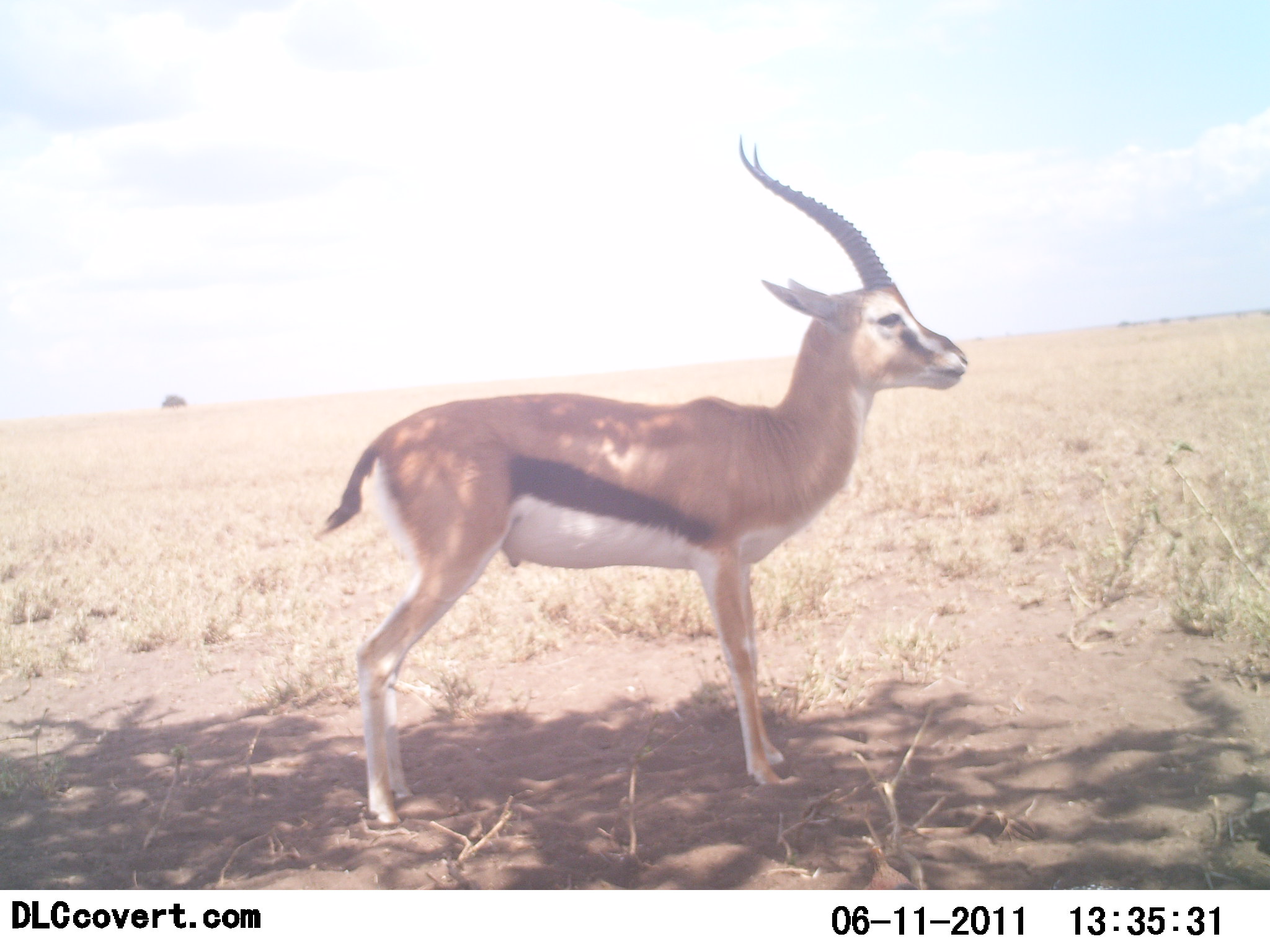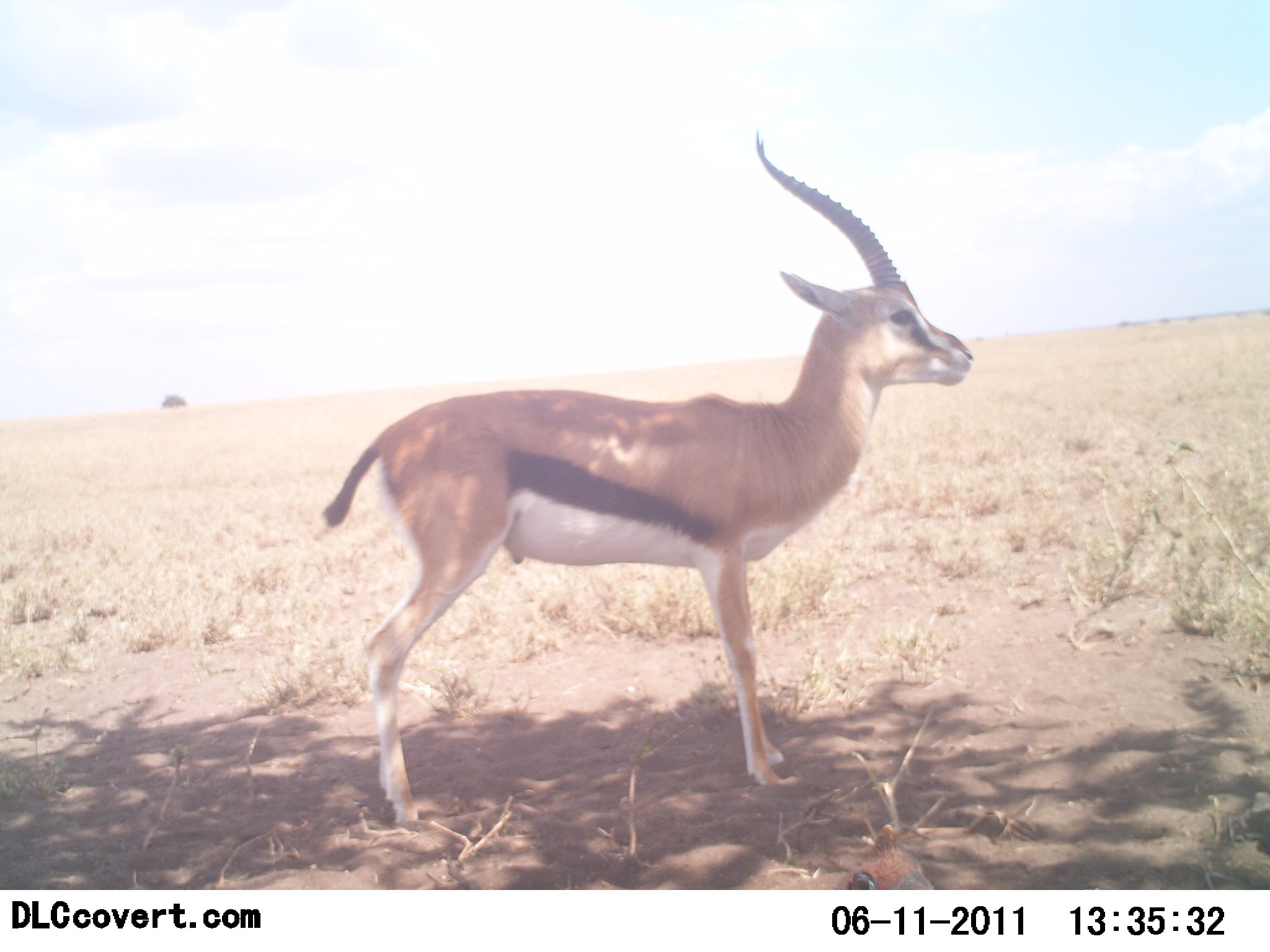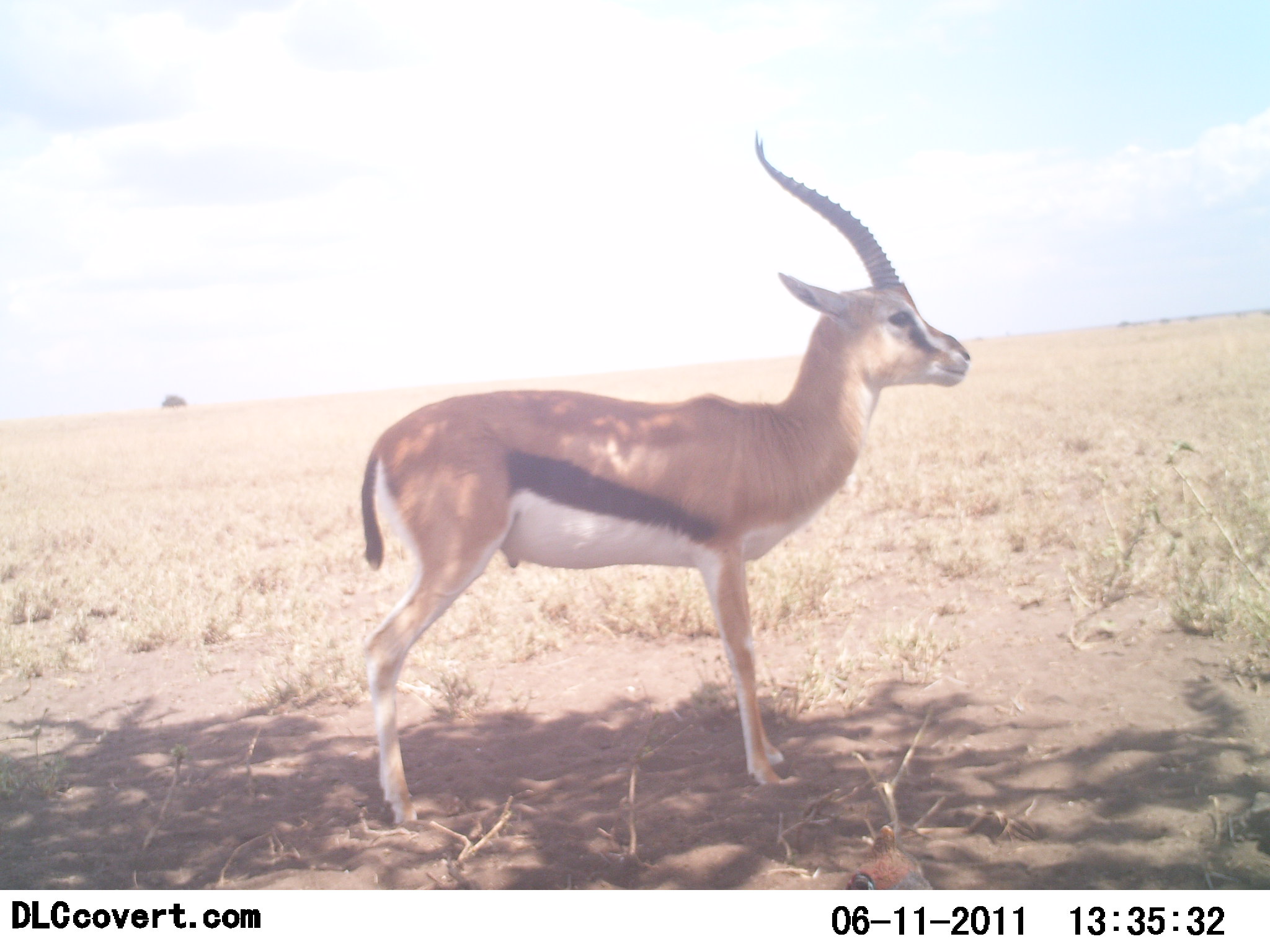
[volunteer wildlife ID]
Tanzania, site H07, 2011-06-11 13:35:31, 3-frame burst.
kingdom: Animalia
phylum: Chordata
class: Mammalia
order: Artiodactyla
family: Bovidae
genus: Eudorcas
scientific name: Eudorcas thomsonii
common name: thomson's gazelle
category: gazellethomsons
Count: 1.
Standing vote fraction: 100%.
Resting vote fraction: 0%.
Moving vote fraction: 0%.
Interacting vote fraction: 0%.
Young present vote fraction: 0%.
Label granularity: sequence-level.